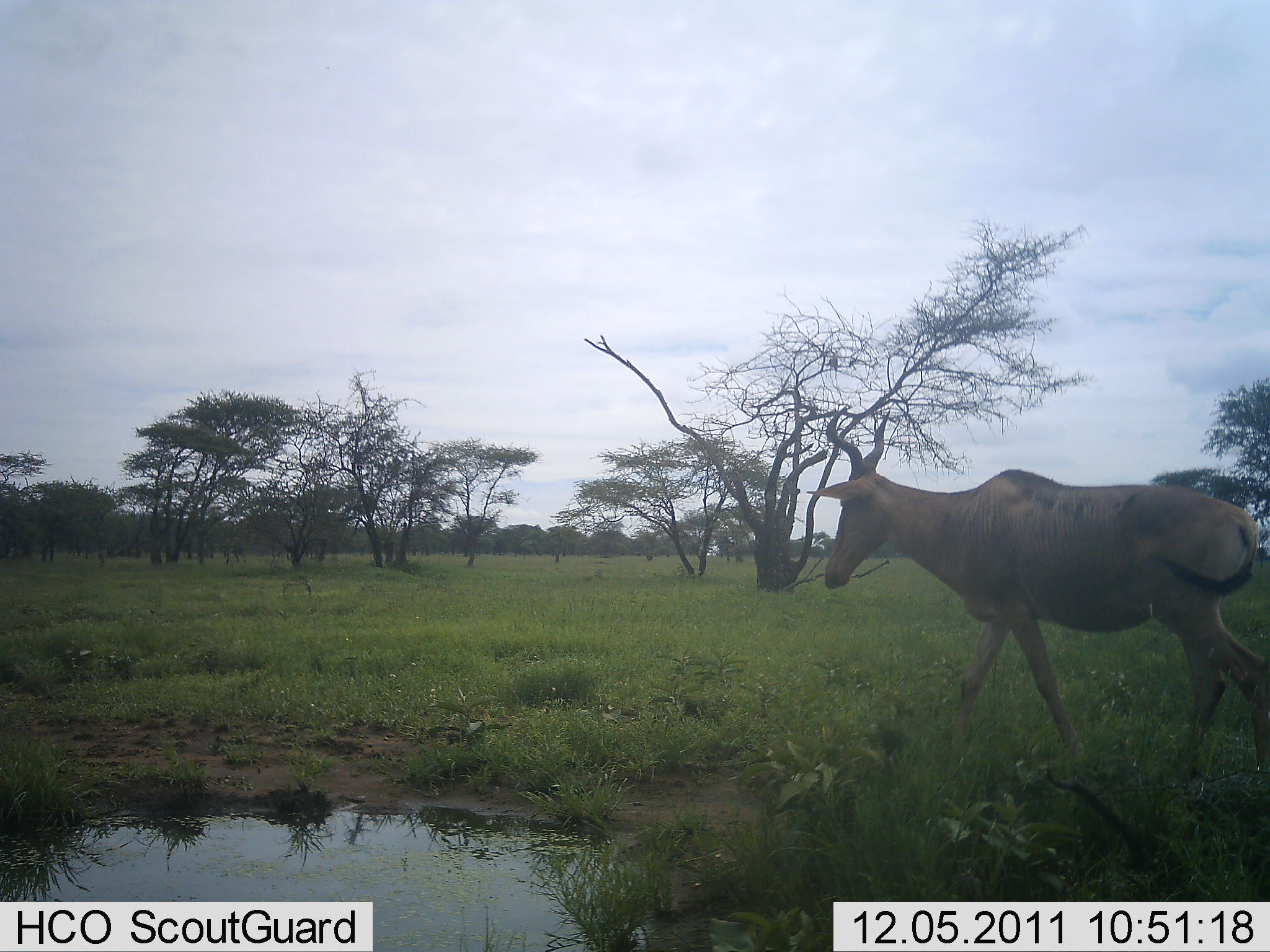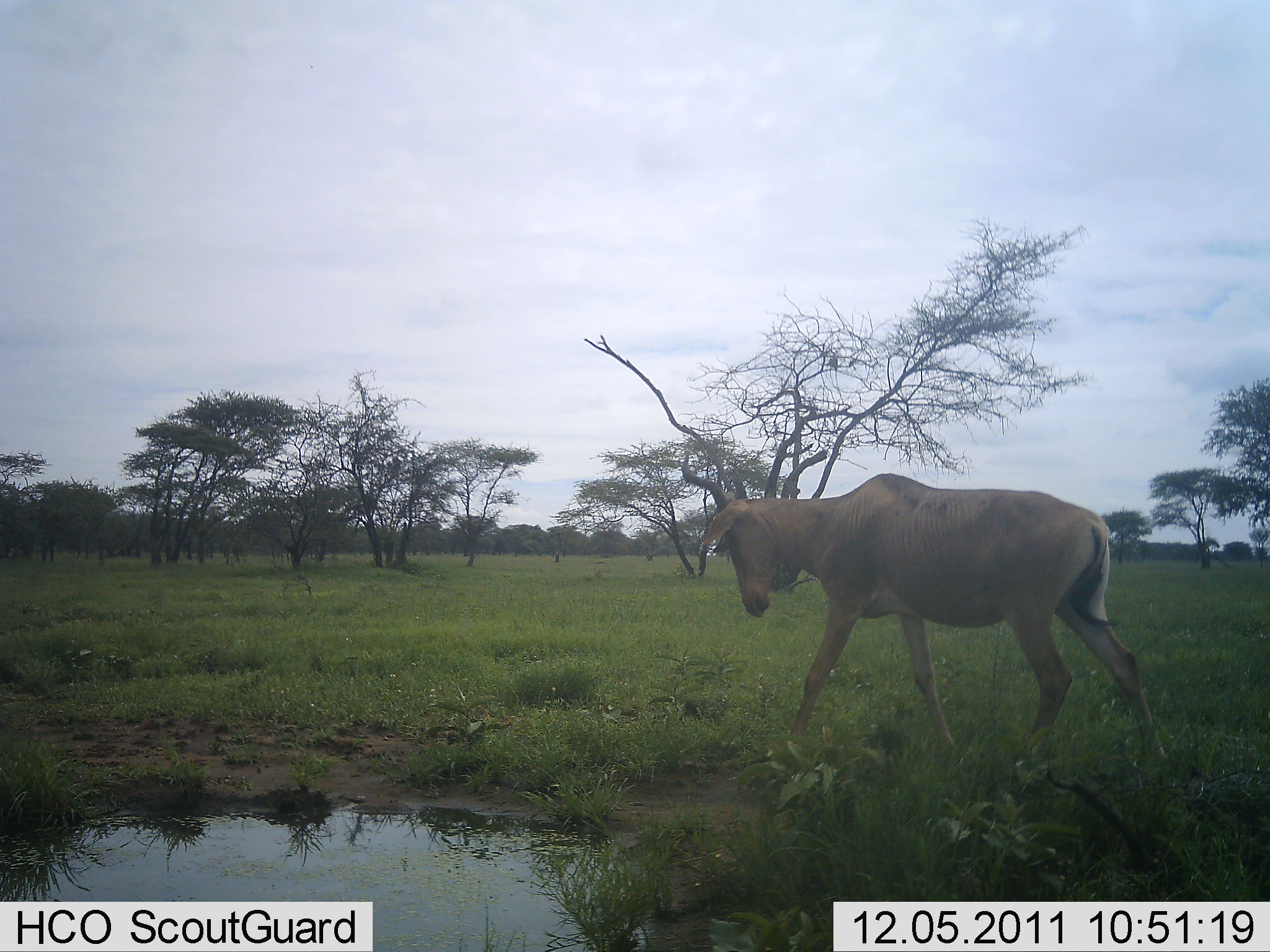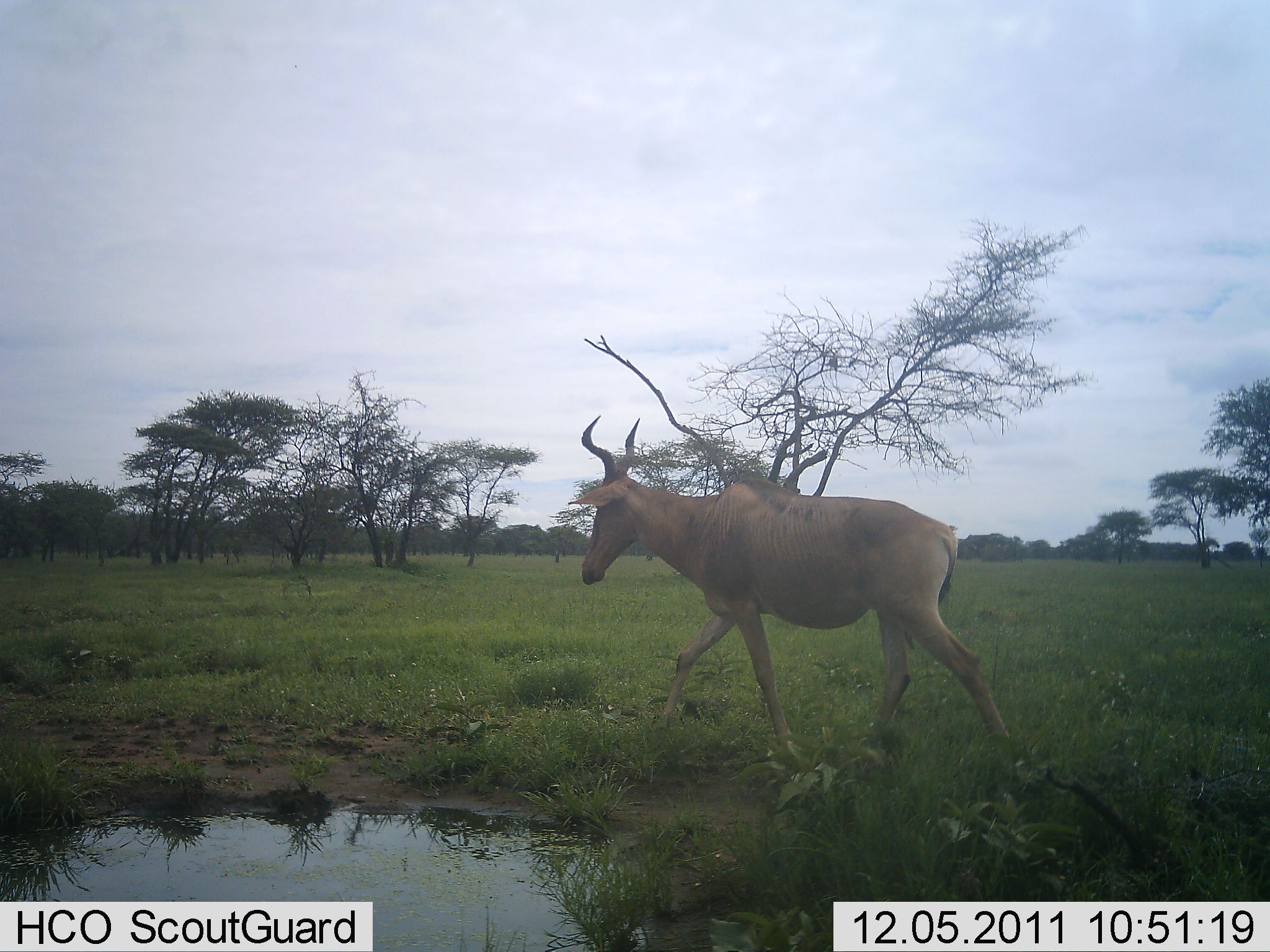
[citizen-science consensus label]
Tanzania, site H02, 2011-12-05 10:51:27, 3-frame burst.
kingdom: Animalia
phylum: Chordata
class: Mammalia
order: Artiodactyla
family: Bovidae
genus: Alcelaphus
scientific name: Alcelaphus buselaphus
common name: hartebeest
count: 1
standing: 0%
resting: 0%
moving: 100%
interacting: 0%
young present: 0%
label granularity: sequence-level